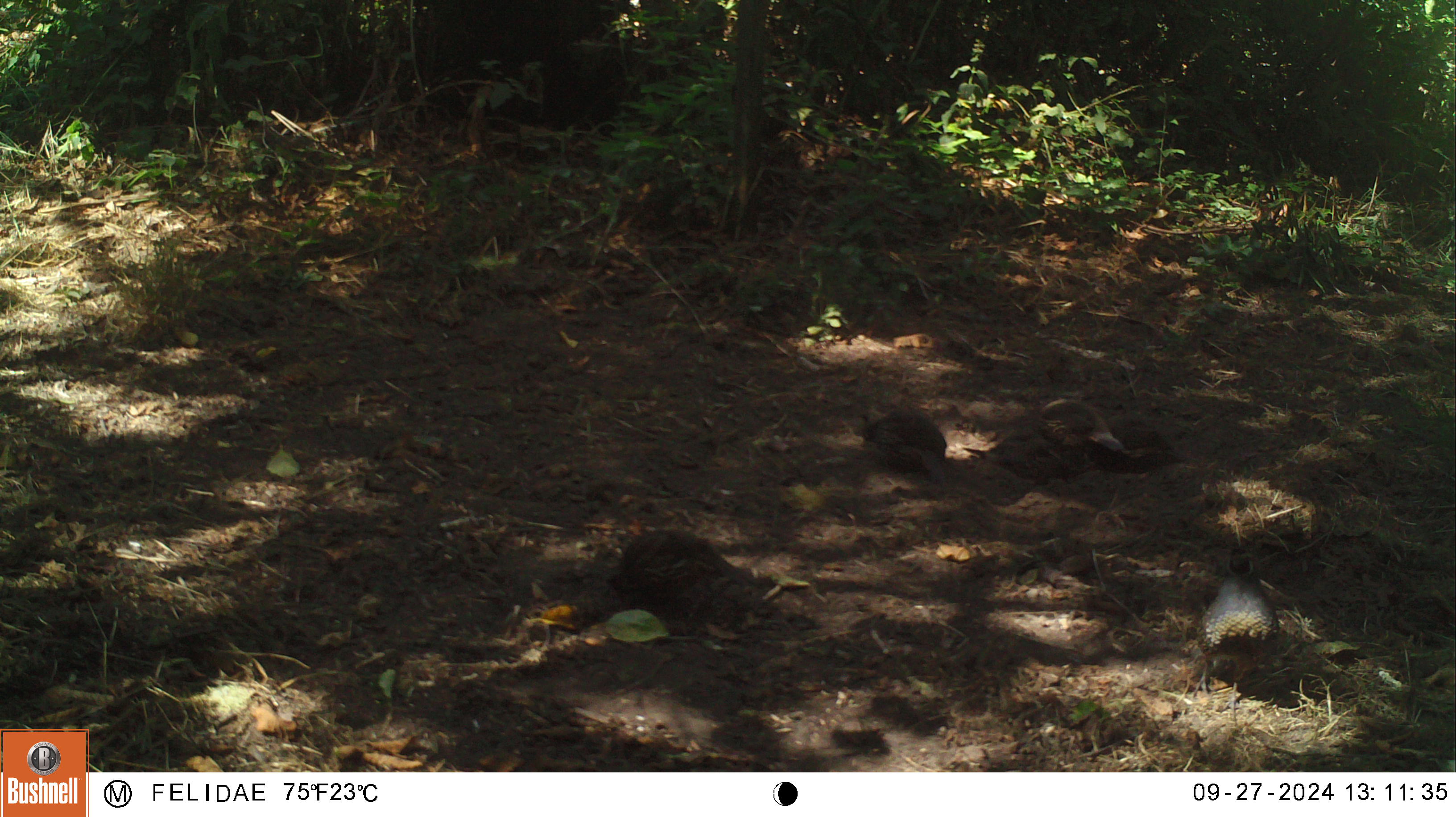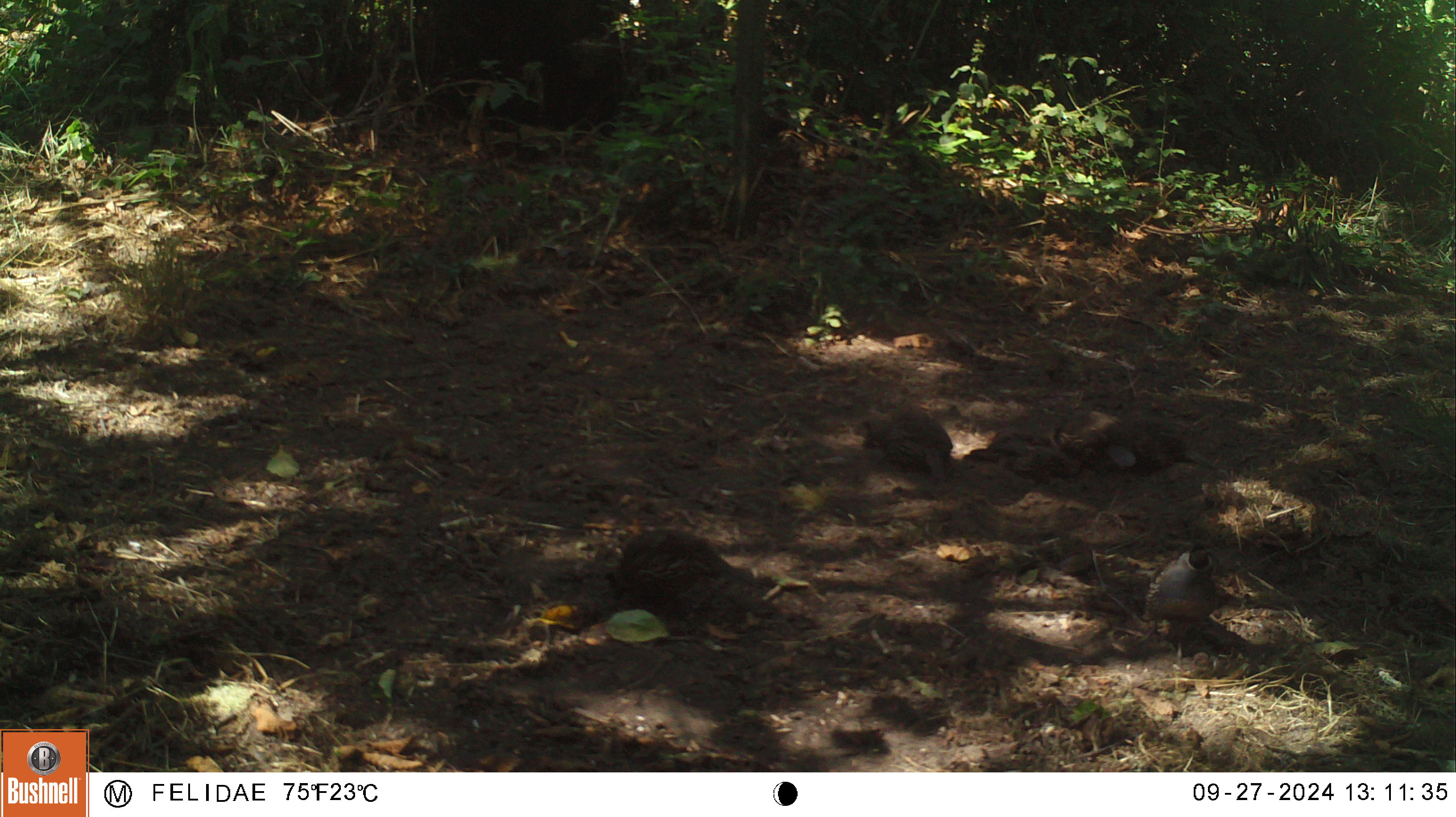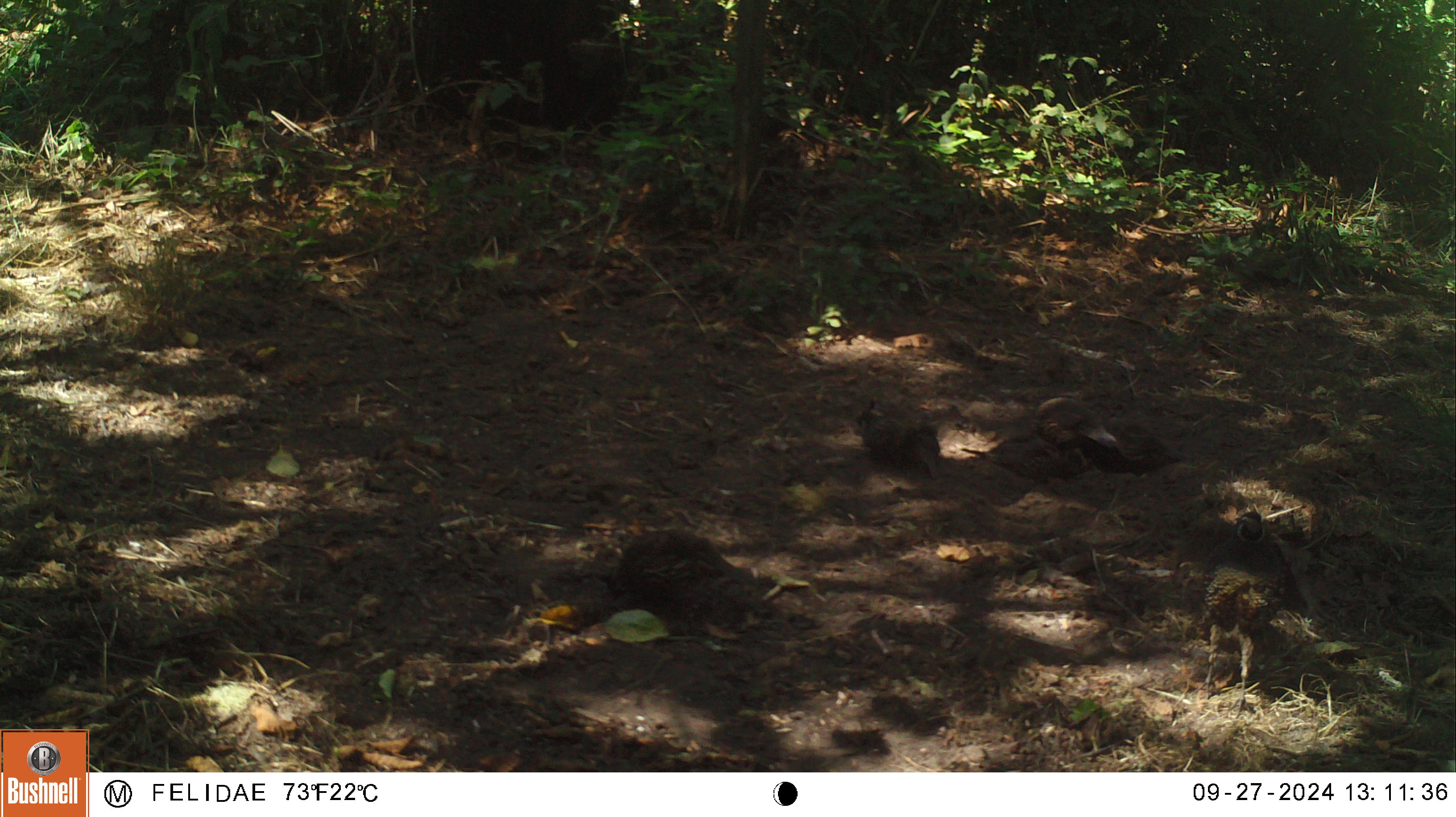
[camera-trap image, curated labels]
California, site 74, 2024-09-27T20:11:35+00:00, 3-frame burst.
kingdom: Animalia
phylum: Chordata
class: Aves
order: Galliformes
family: Odontophoridae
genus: Callipepla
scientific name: Callipepla californica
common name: california quail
California quail (Callipepla californica).